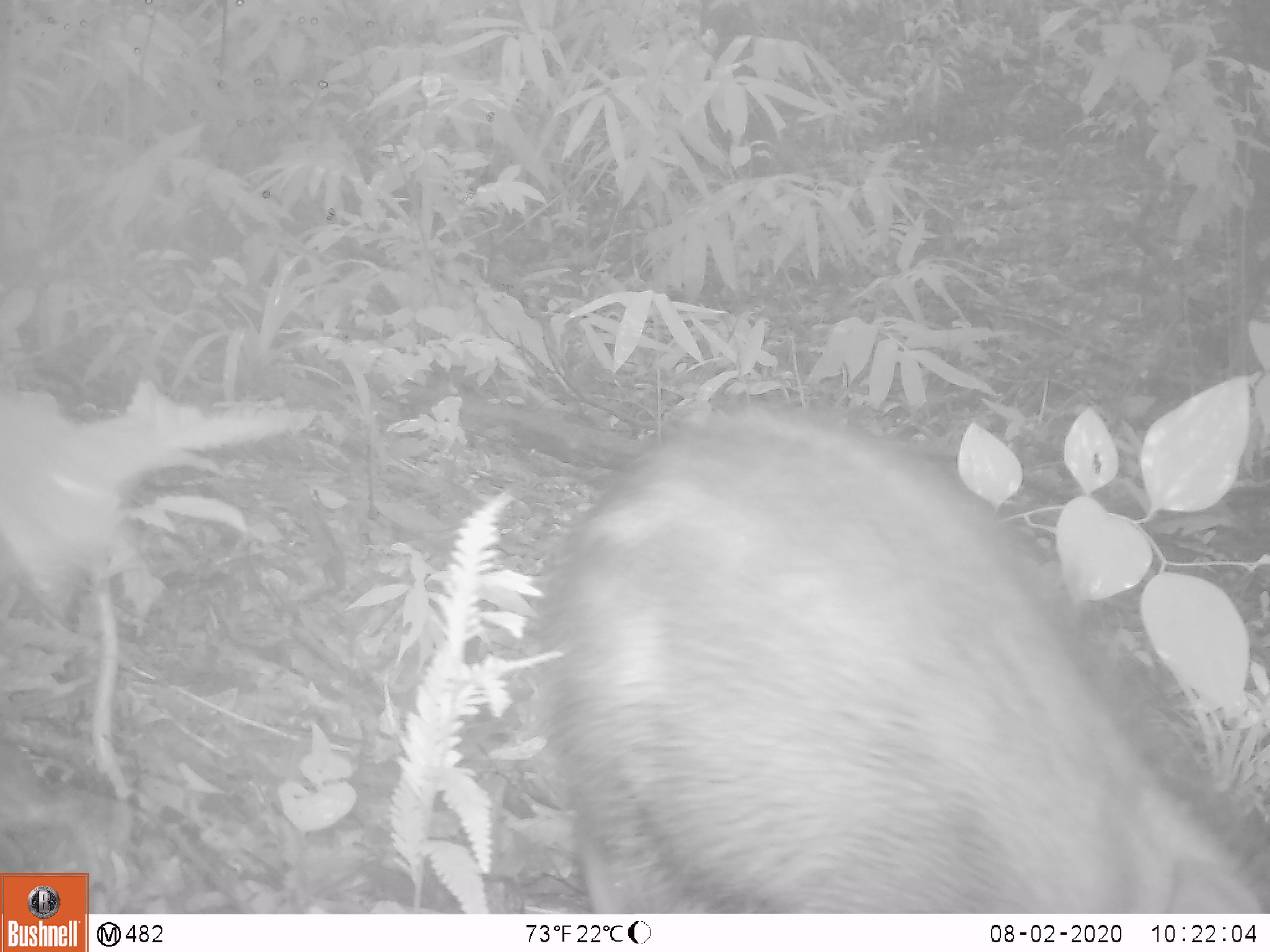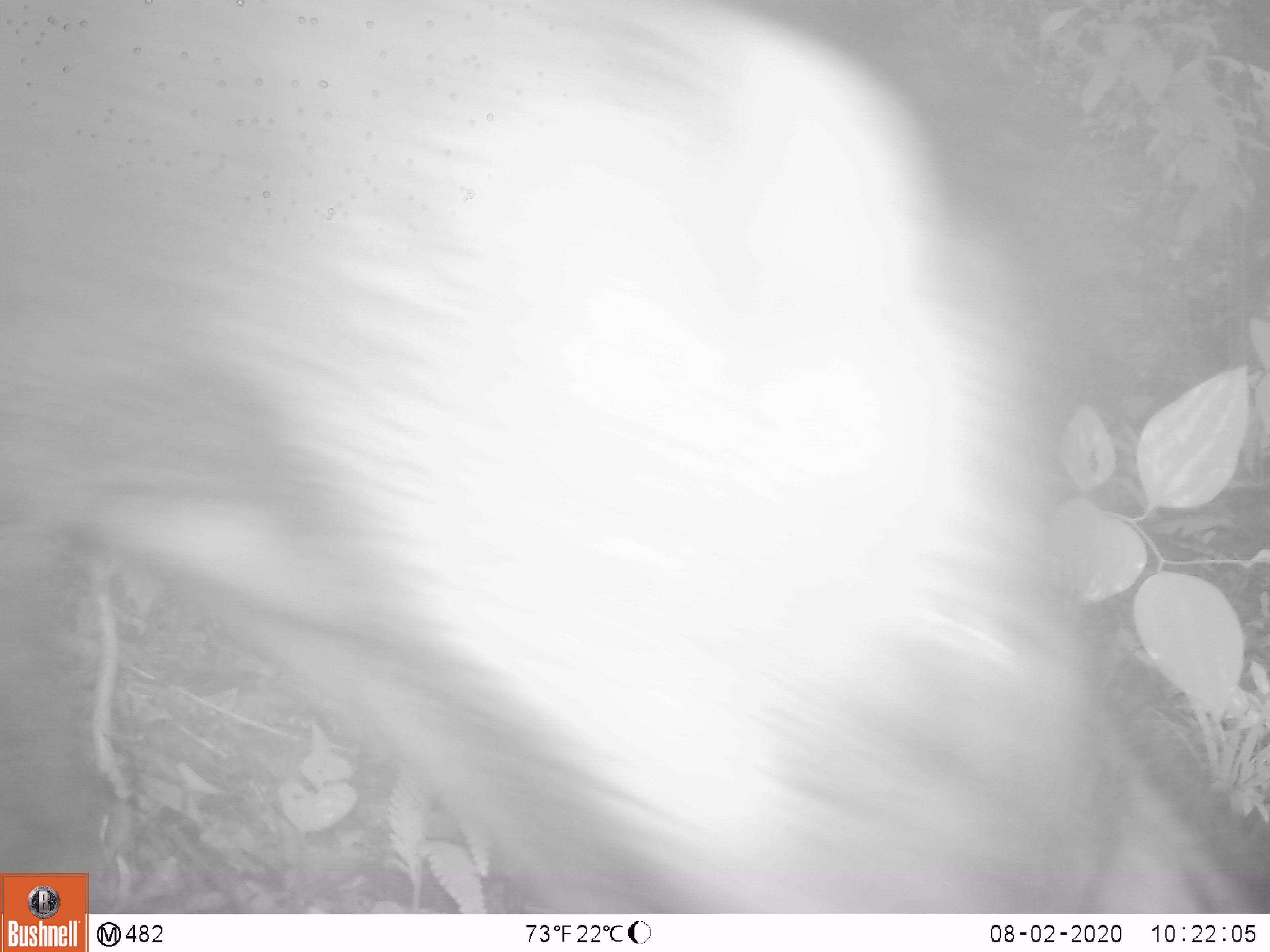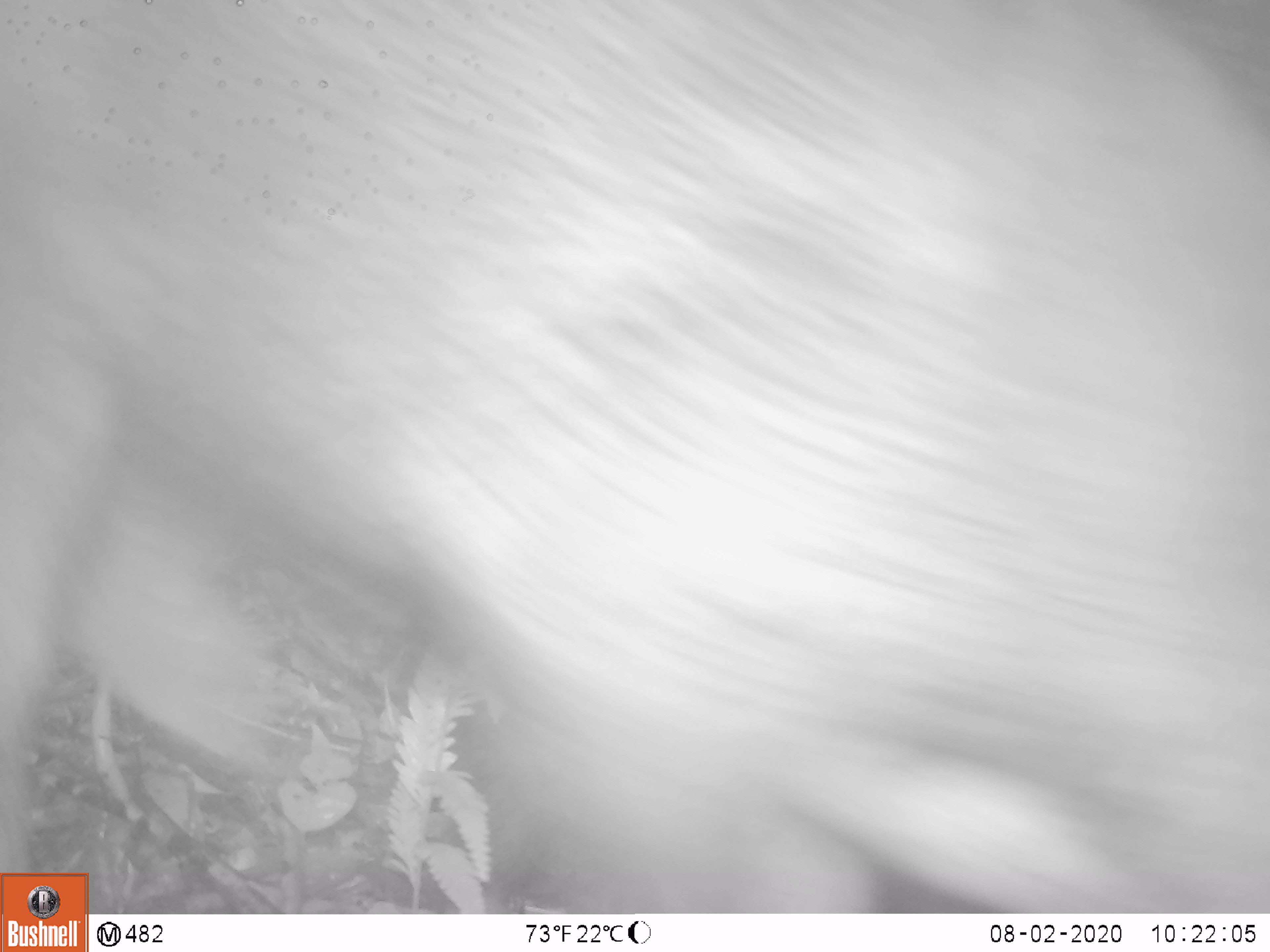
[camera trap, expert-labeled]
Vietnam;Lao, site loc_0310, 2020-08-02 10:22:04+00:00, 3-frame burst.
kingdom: Animalia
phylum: Chordata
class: Mammalia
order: Artiodactyla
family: Suidae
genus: Sus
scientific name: Sus scrofa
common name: eurasian wild pig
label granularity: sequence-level